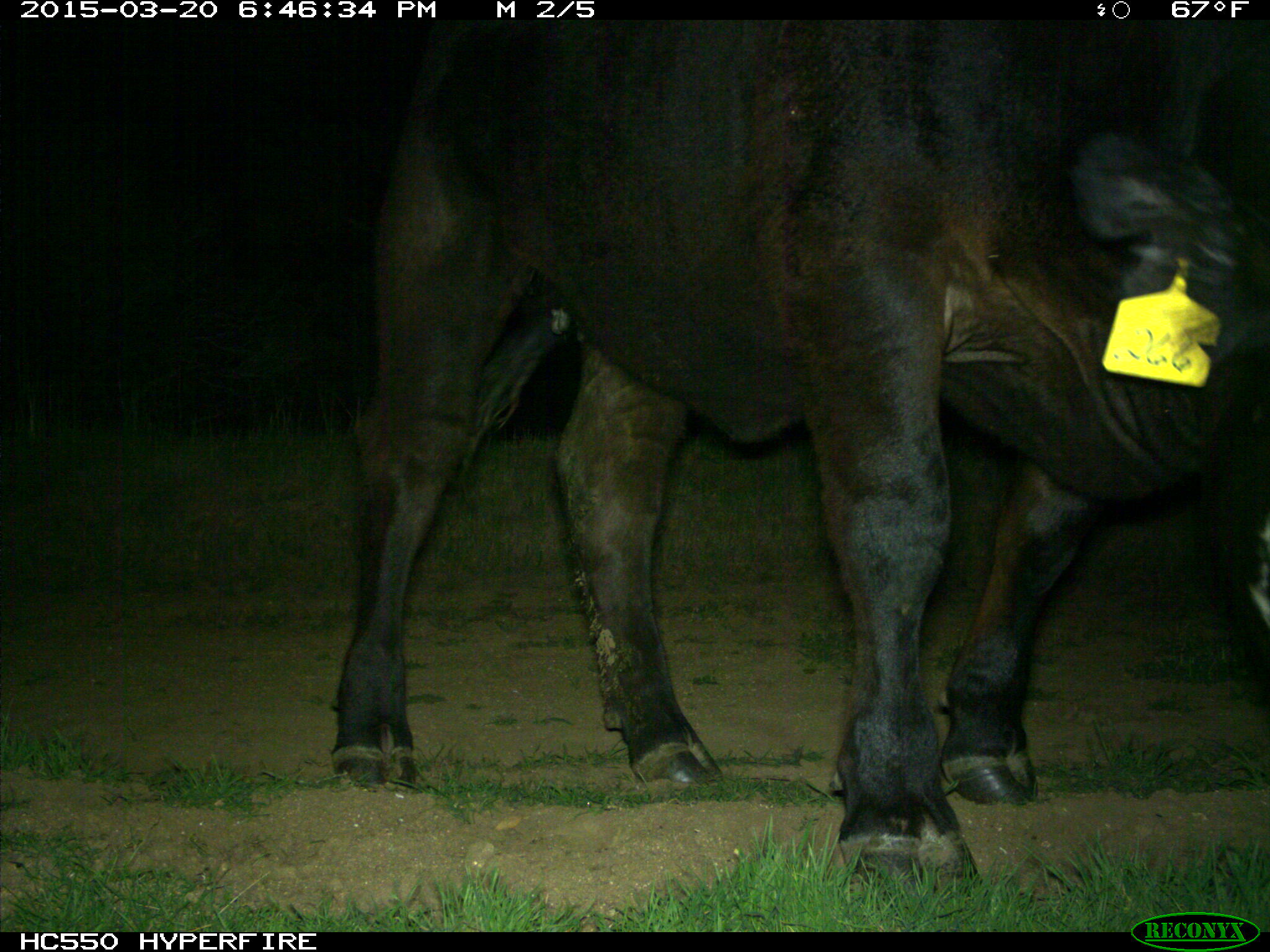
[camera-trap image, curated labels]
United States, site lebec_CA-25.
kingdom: Animalia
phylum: Chordata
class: Mammalia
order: Artiodactyla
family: Bovidae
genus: Bos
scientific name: Bos taurus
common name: domestic cow